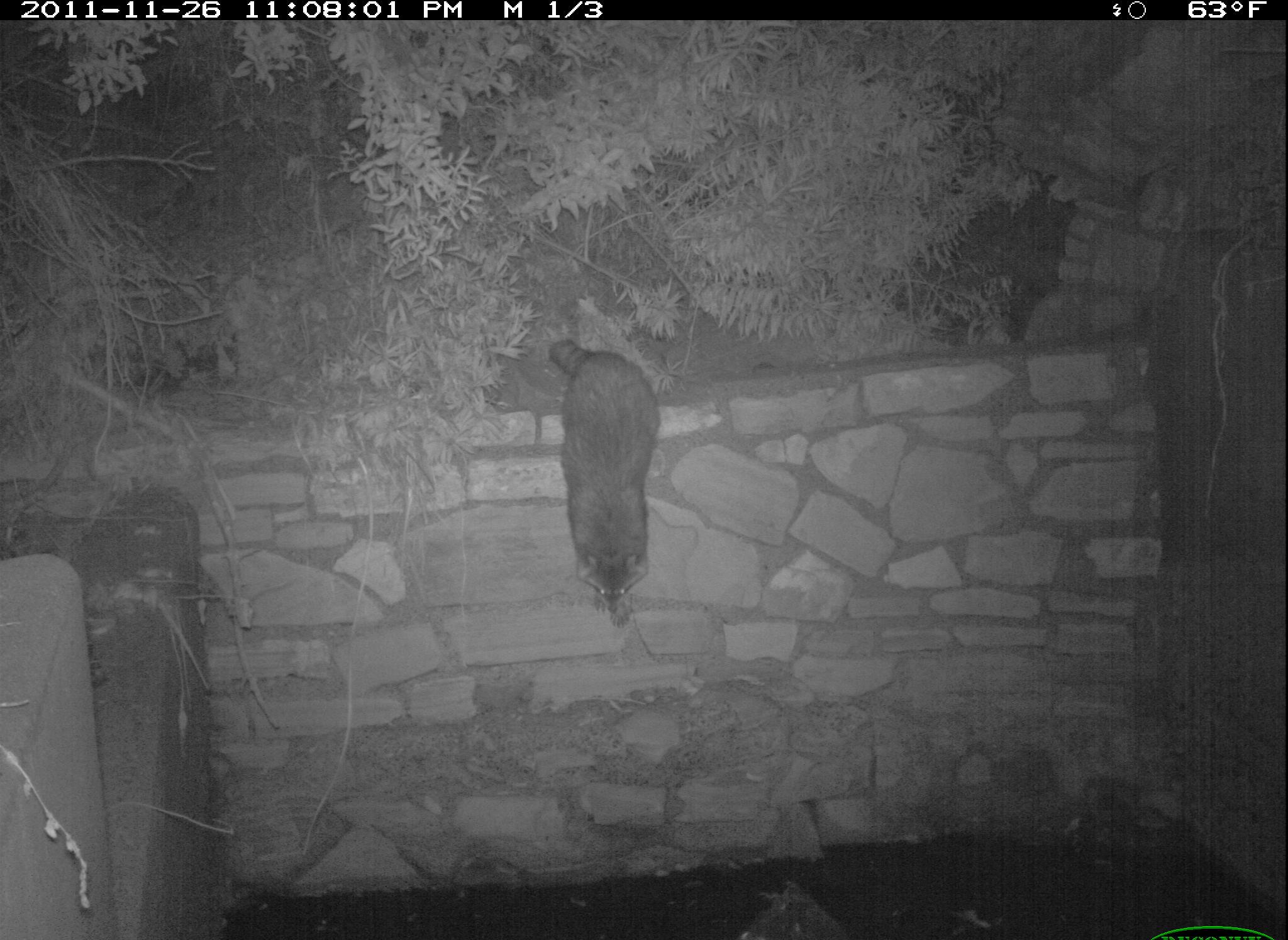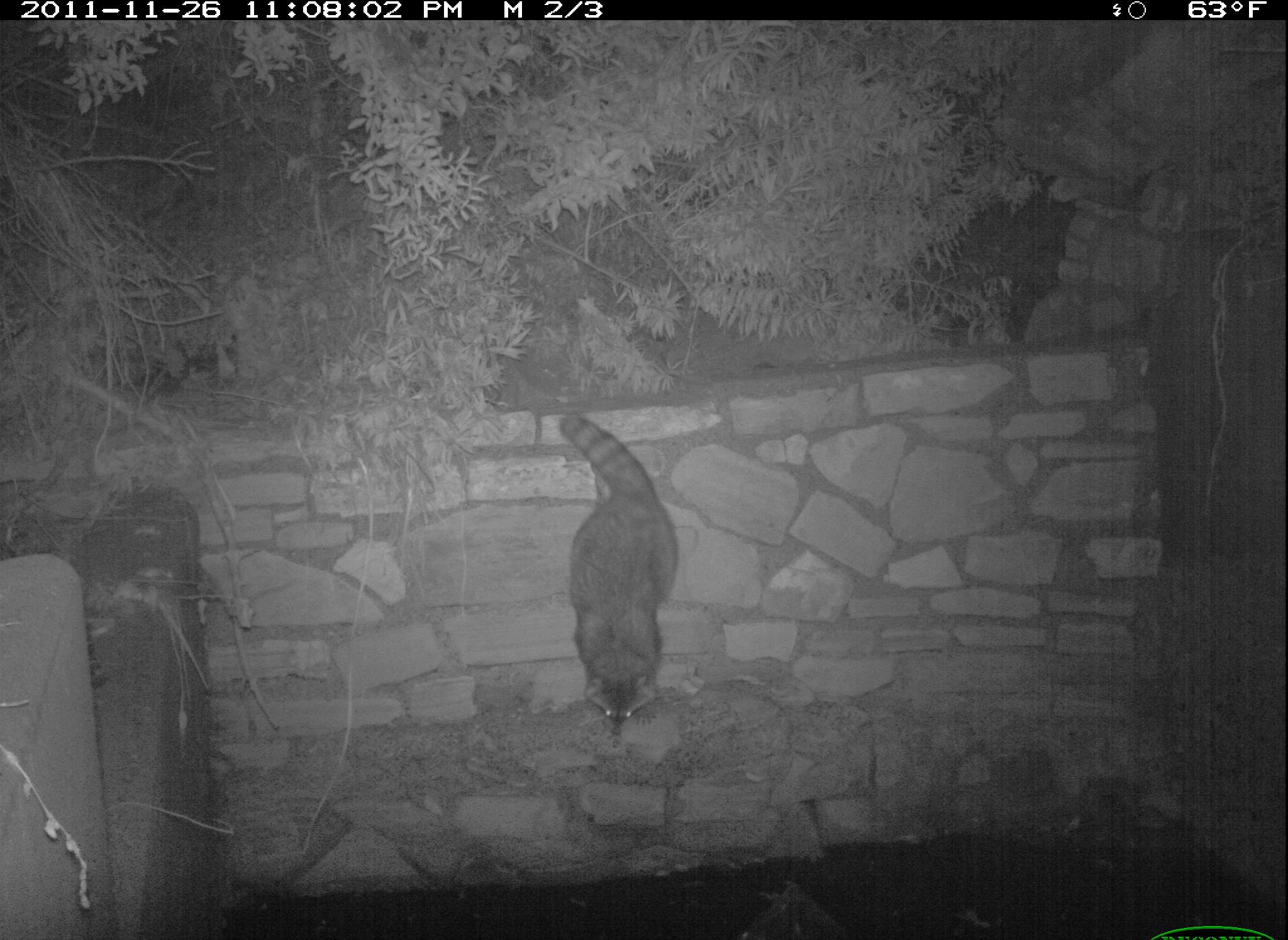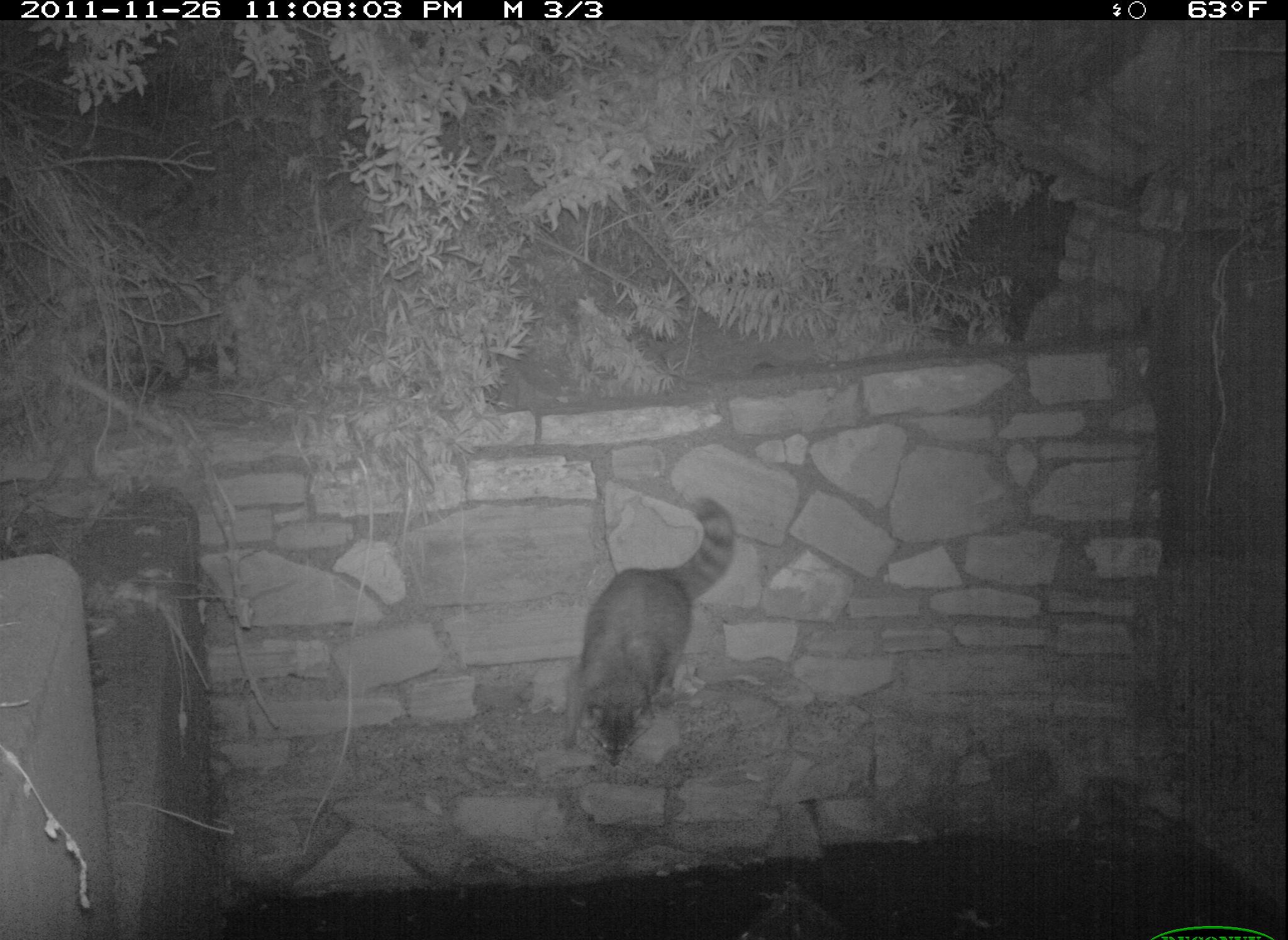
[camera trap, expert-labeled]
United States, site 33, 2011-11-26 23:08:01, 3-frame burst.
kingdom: Animalia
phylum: Chordata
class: Mammalia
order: Carnivora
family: Procyonidae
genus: Procyon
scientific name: Procyon lotor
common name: raccoon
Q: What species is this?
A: Raccoon (Procyon lotor).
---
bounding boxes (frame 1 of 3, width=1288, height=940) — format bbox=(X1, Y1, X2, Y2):
raccoon: bbox=(533, 330, 681, 636)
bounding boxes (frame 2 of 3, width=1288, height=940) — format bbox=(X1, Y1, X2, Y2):
raccoon: bbox=(549, 409, 684, 743)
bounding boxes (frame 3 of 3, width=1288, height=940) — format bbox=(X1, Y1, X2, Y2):
raccoon: bbox=(535, 491, 747, 788)